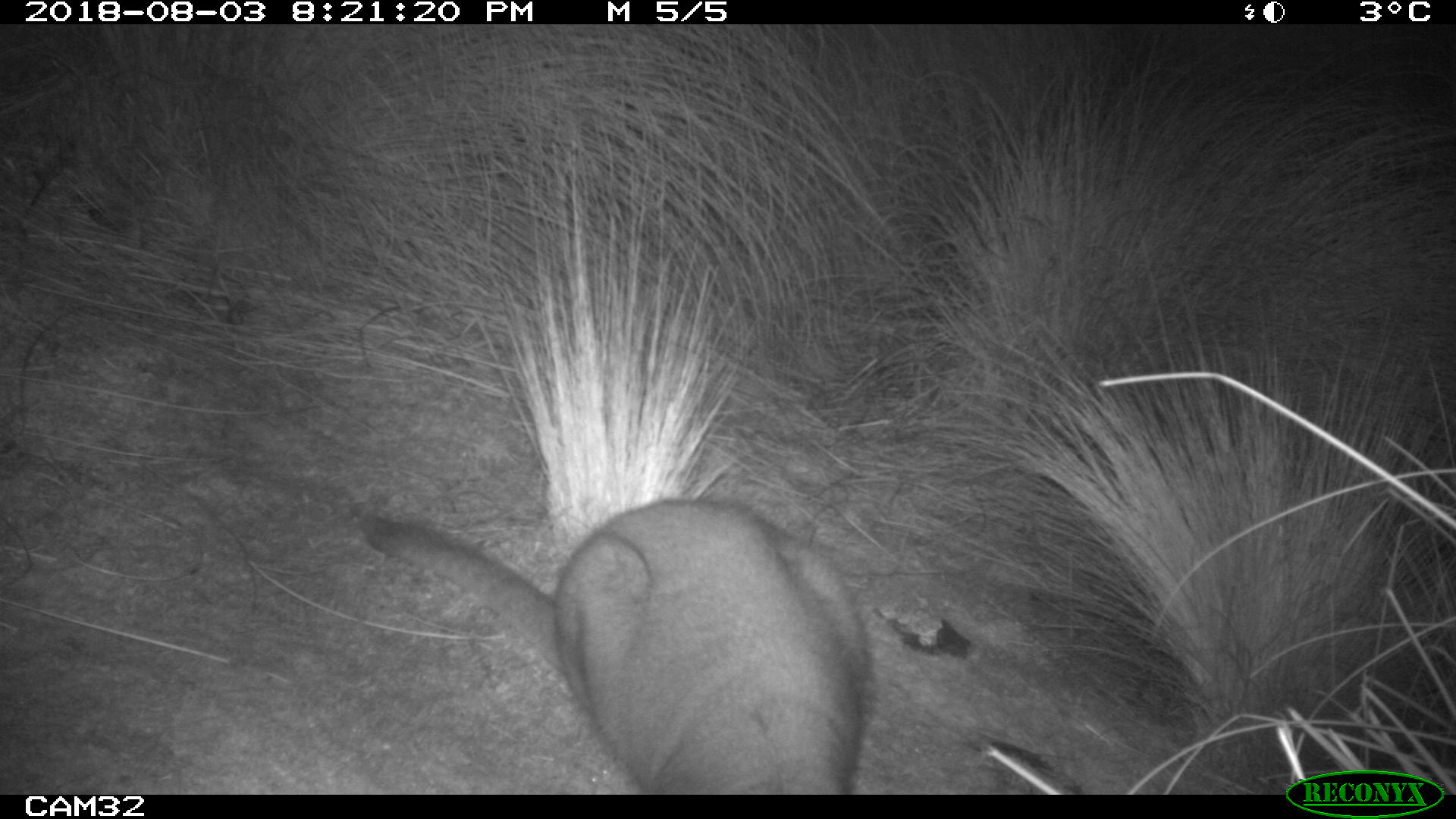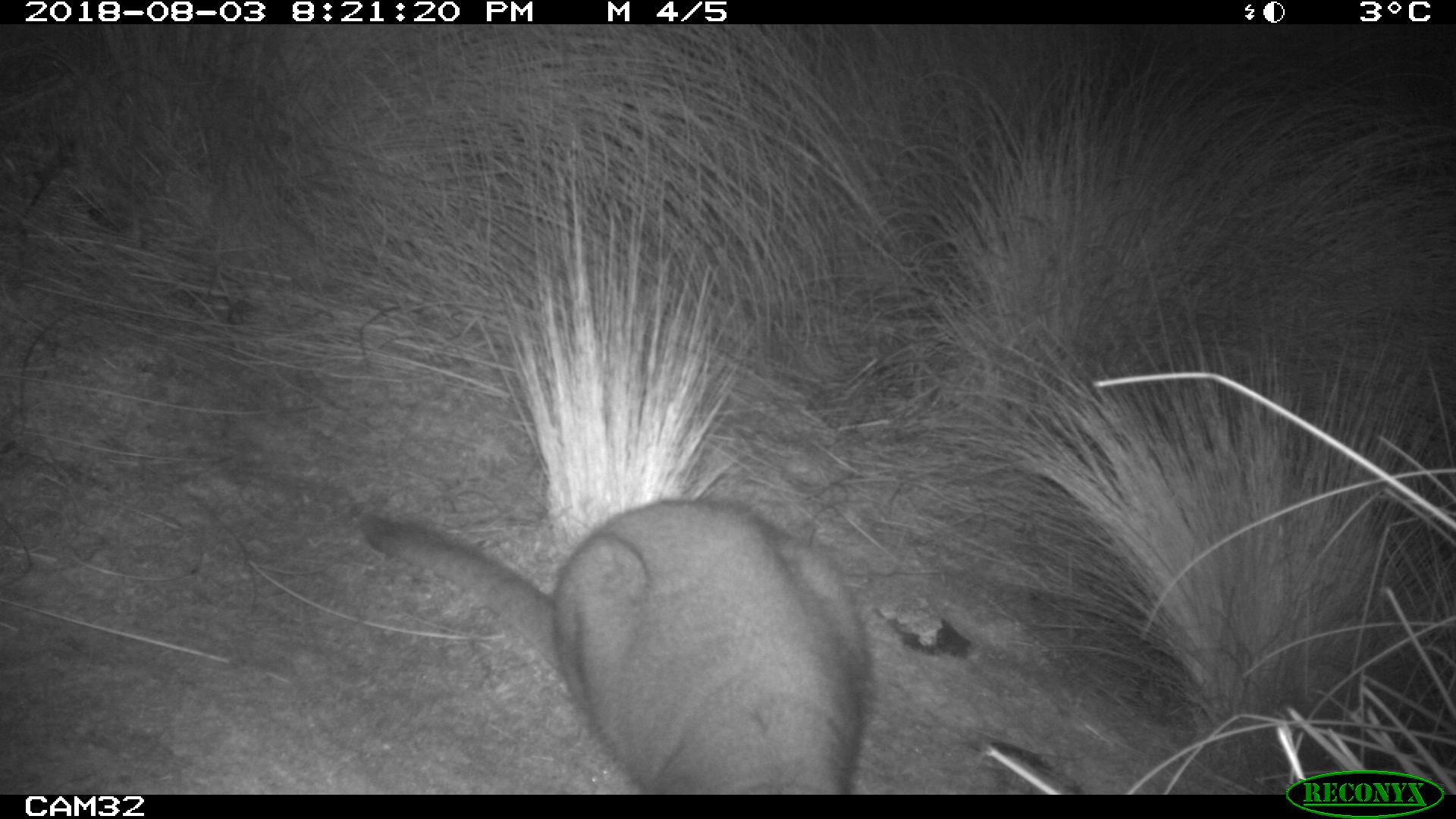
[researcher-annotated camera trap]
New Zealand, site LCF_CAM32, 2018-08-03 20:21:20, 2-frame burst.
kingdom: Animalia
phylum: Chordata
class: Mammalia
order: Diprotodontia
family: Macropodidae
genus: Notamacropus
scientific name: Notamacropus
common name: wallaby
Wallaby (Notamacropus).